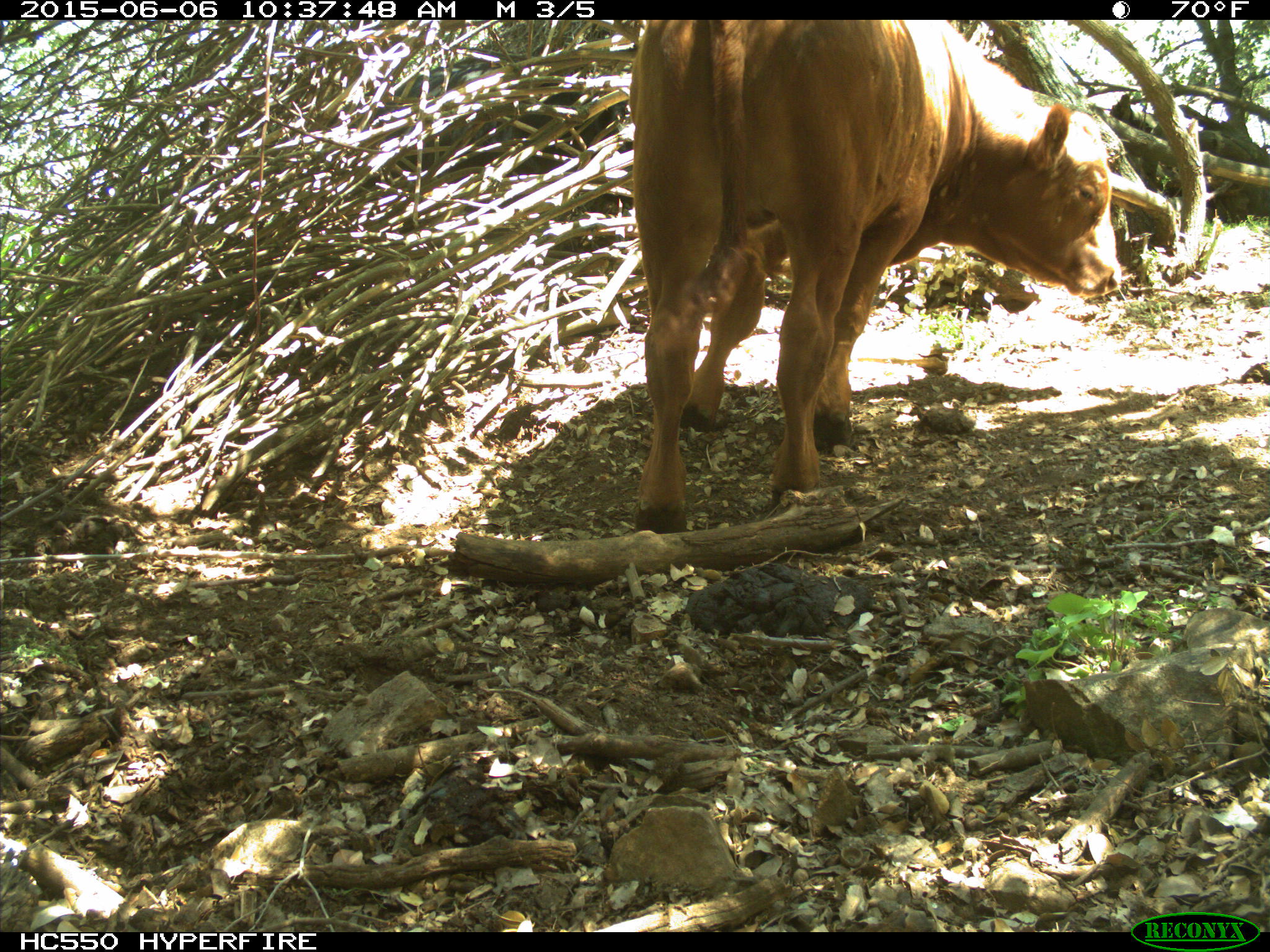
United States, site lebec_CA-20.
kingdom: Animalia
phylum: Chordata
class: Mammalia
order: Artiodactyla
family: Bovidae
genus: Bos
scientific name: Bos taurus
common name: domestic cow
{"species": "Bos taurus (domestic cow)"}